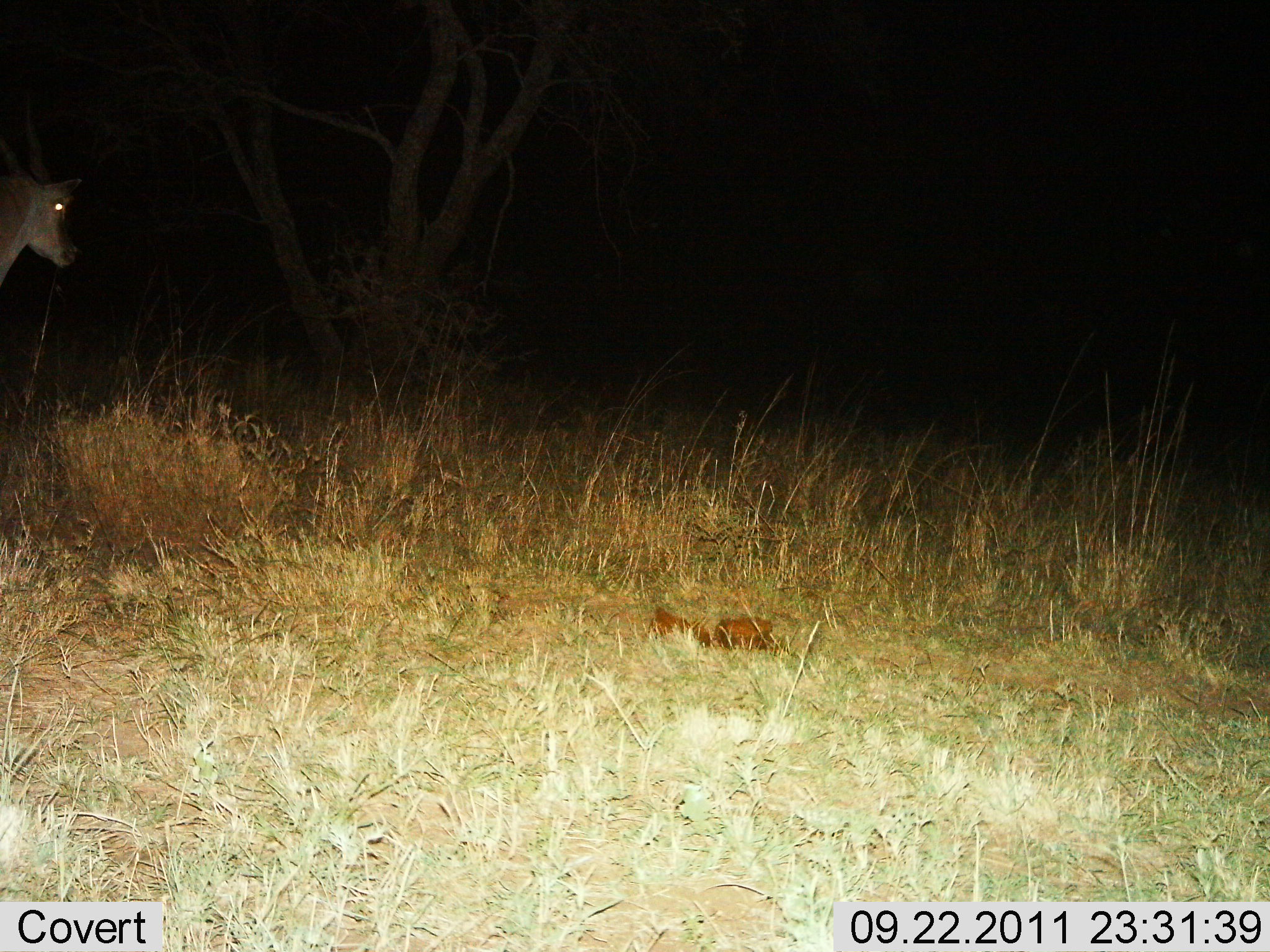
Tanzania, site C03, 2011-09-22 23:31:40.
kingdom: Animalia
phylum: Chordata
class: Mammalia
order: Artiodactyla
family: Bovidae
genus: Tragelaphus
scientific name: Tragelaphus oryx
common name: eland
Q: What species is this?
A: Eland (Tragelaphus oryx).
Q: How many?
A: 1.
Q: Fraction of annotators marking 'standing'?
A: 89%.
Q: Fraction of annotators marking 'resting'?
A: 0%.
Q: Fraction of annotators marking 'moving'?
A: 11%.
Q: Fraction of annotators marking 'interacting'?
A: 0%.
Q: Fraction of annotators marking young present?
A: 0%.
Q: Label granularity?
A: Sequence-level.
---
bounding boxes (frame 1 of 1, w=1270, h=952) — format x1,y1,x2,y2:
animal: 0,164,84,288